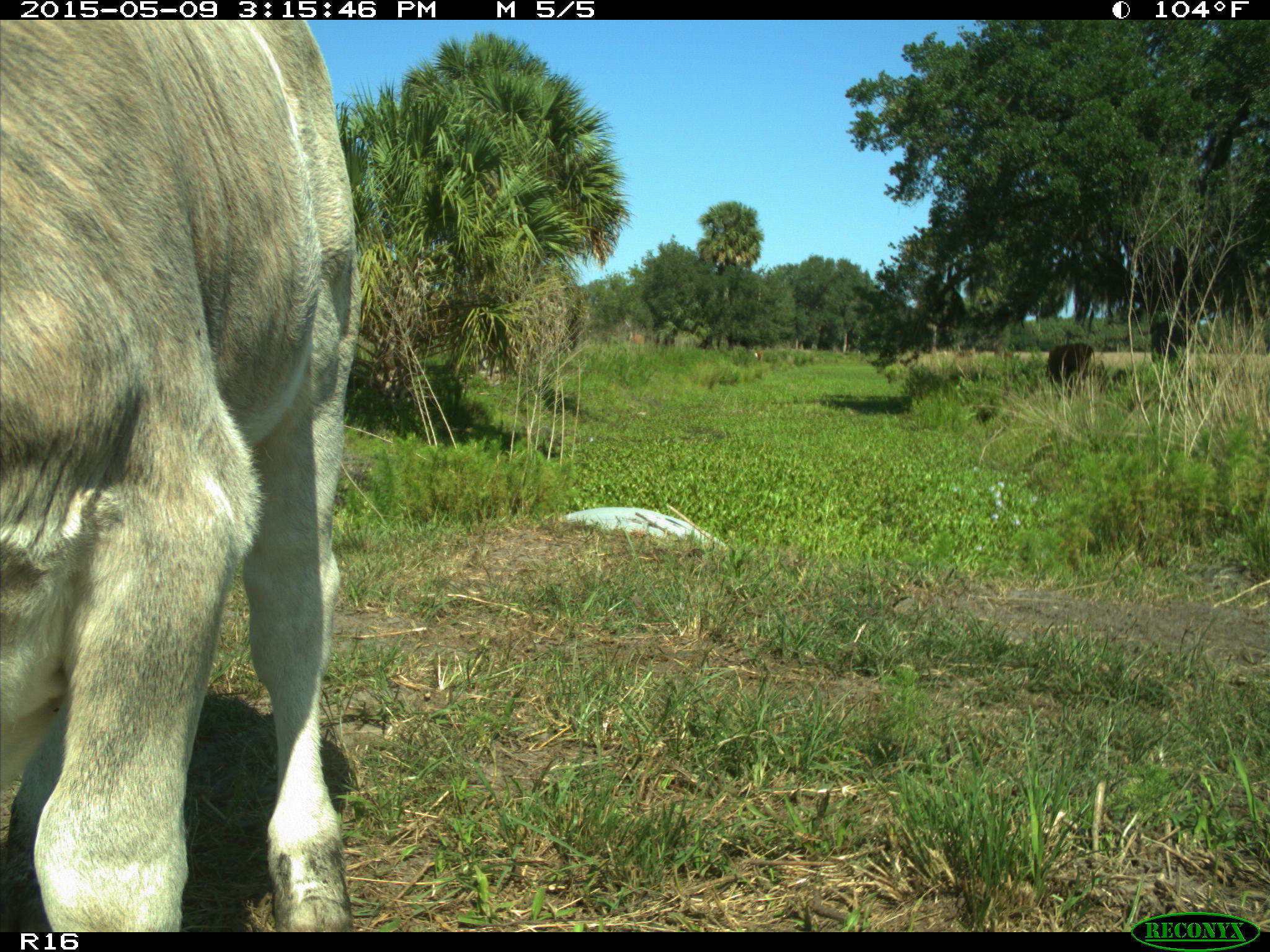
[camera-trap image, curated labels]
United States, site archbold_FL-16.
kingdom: Animalia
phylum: Chordata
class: Mammalia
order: Artiodactyla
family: Bovidae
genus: Bos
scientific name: Bos taurus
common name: domestic cow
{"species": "Bos taurus (domestic cow)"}